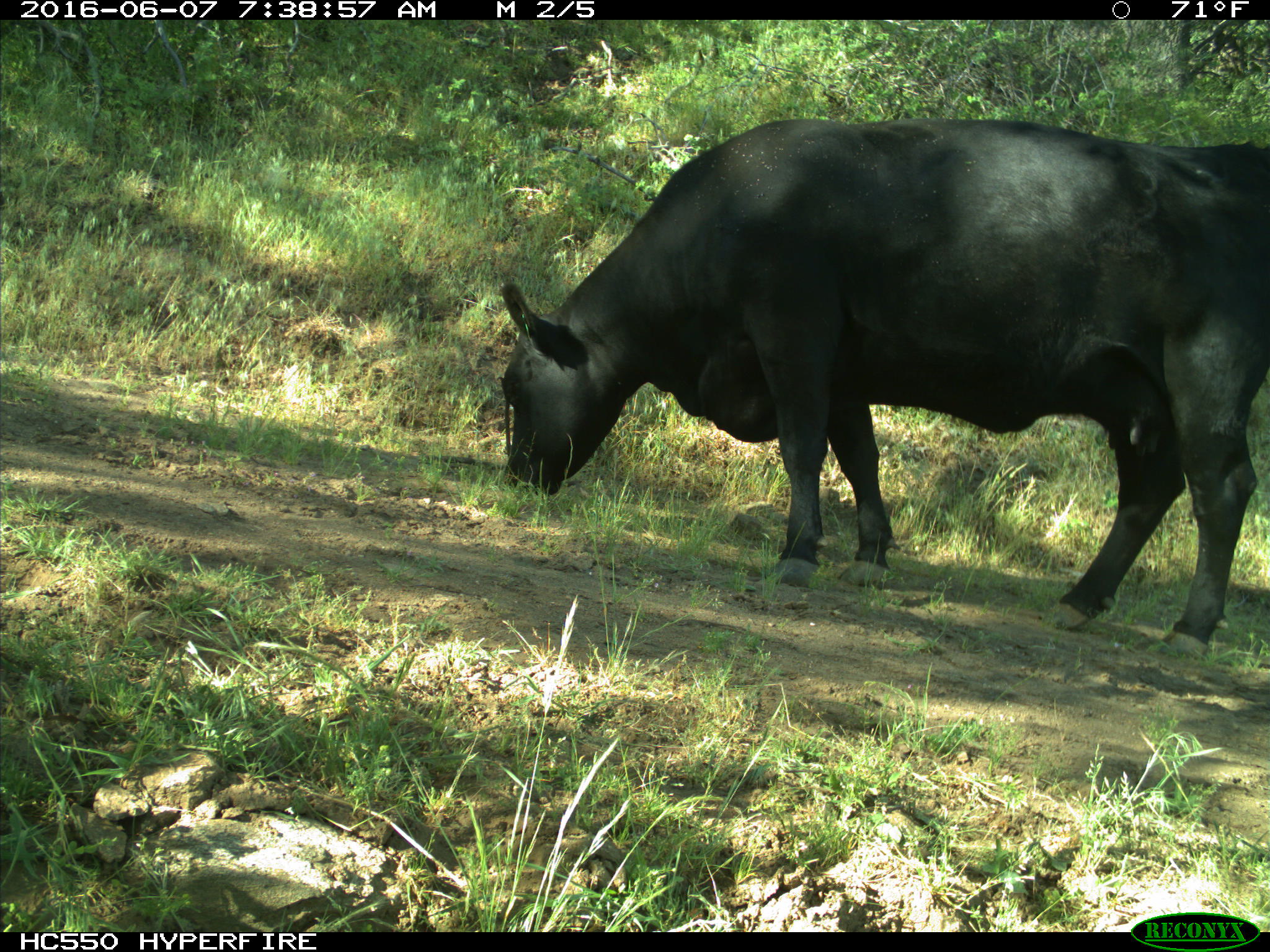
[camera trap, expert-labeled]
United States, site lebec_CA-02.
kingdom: Animalia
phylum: Chordata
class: Mammalia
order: Artiodactyla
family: Bovidae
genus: Bos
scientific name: Bos taurus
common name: domestic cow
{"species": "Bos taurus (domestic cow)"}